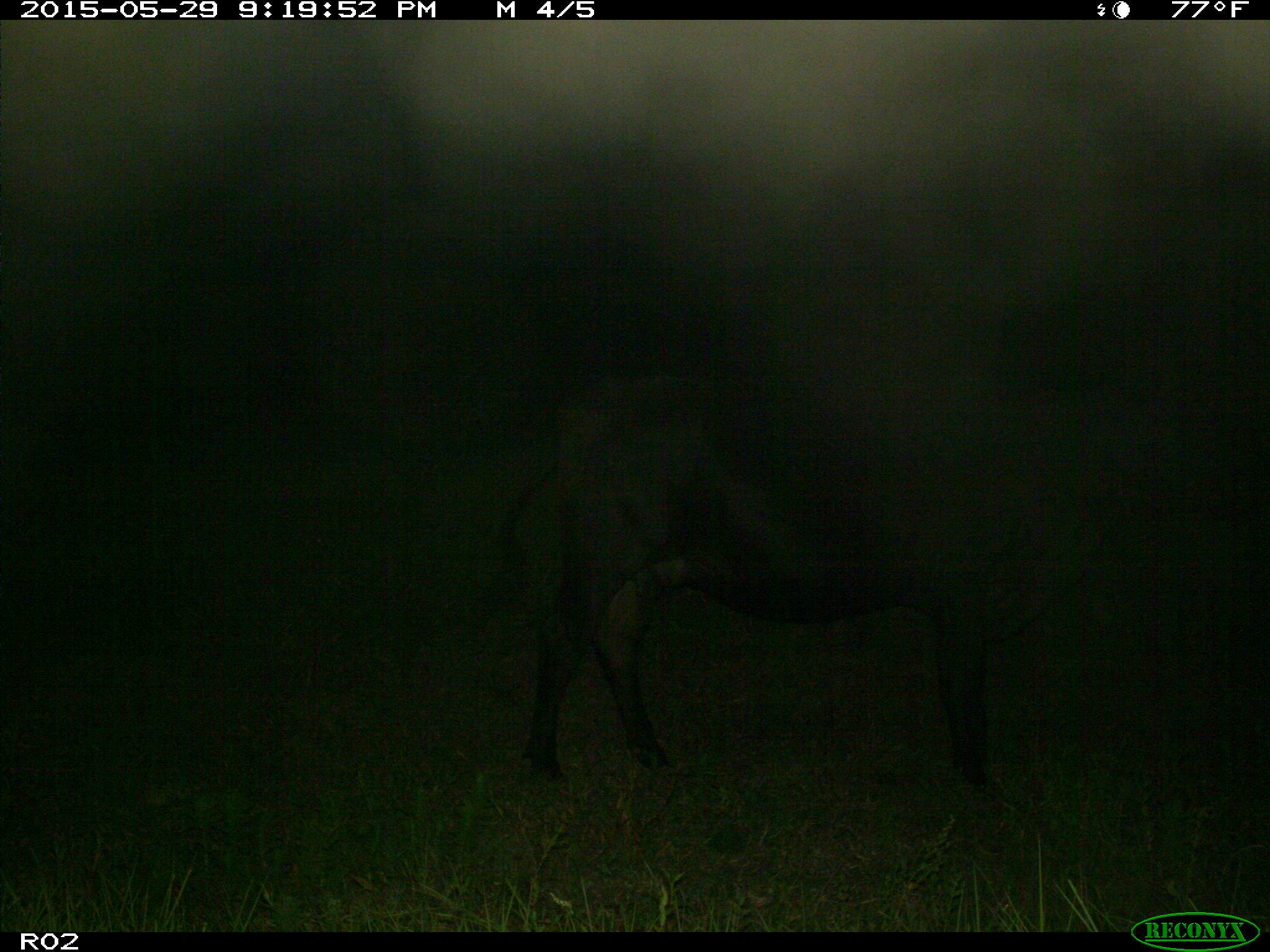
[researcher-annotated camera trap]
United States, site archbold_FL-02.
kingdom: Animalia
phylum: Chordata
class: Mammalia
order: Artiodactyla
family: Bovidae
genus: Bos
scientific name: Bos taurus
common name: domestic cow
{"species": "Bos taurus (domestic cow)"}